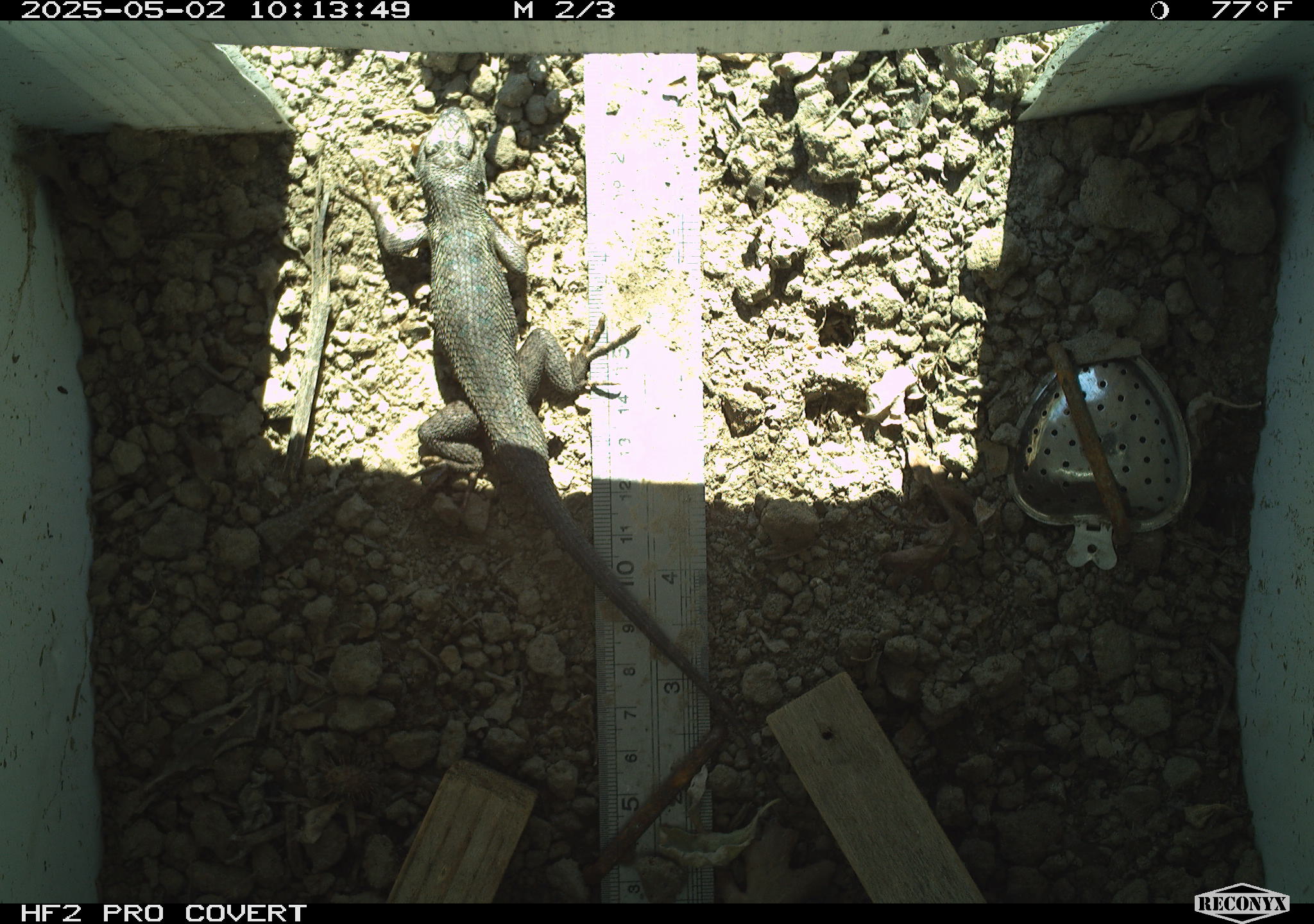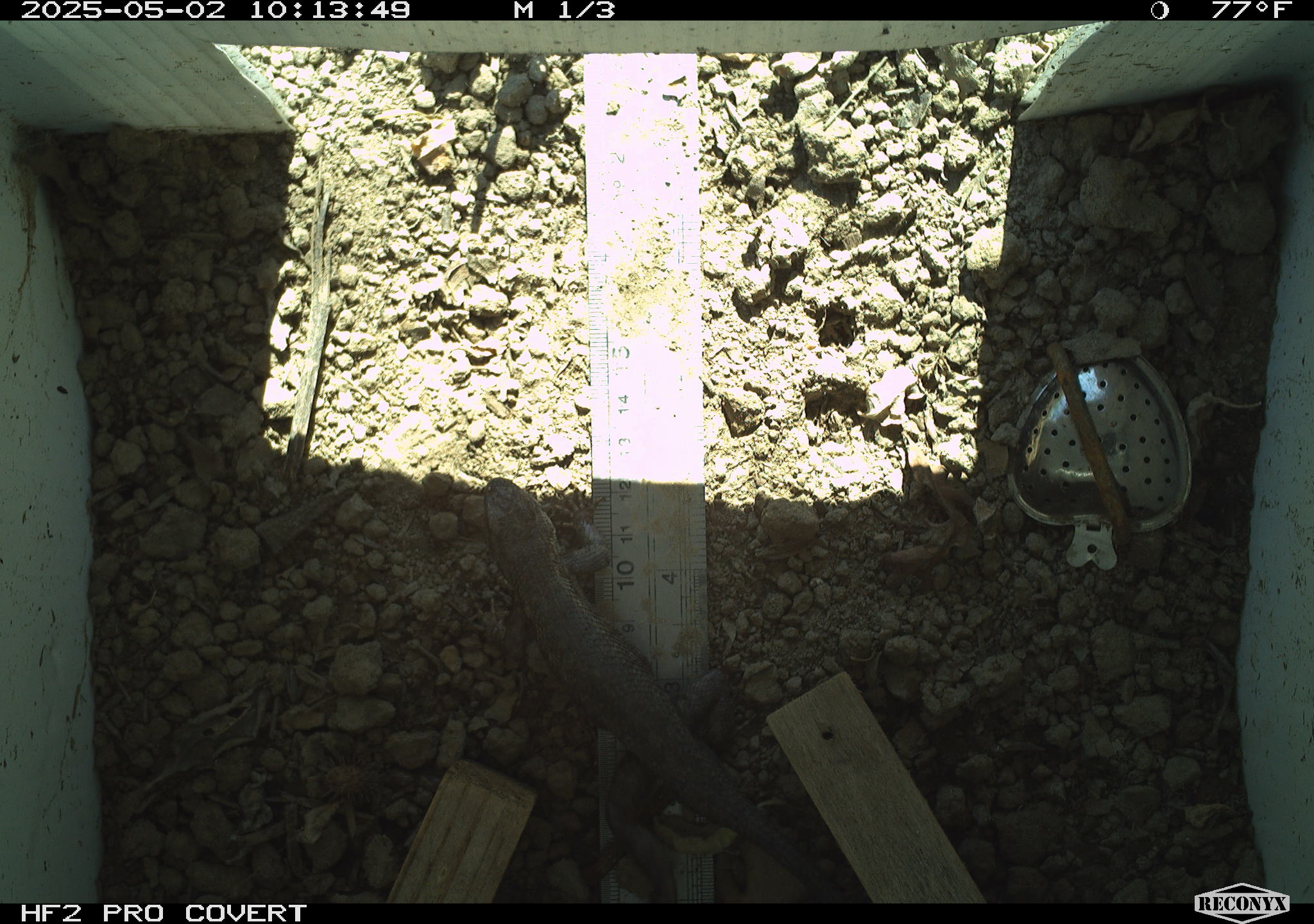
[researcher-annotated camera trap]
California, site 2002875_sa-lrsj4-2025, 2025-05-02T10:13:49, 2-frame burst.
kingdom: Animalia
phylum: Chordata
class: Reptilia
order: Squamata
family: Phrynosomatidae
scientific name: Phrynosomatidae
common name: north american spiny lizards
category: sceloporus/uta species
Sceloporus/uta species (north american spiny lizards) (Phrynosomatidae).